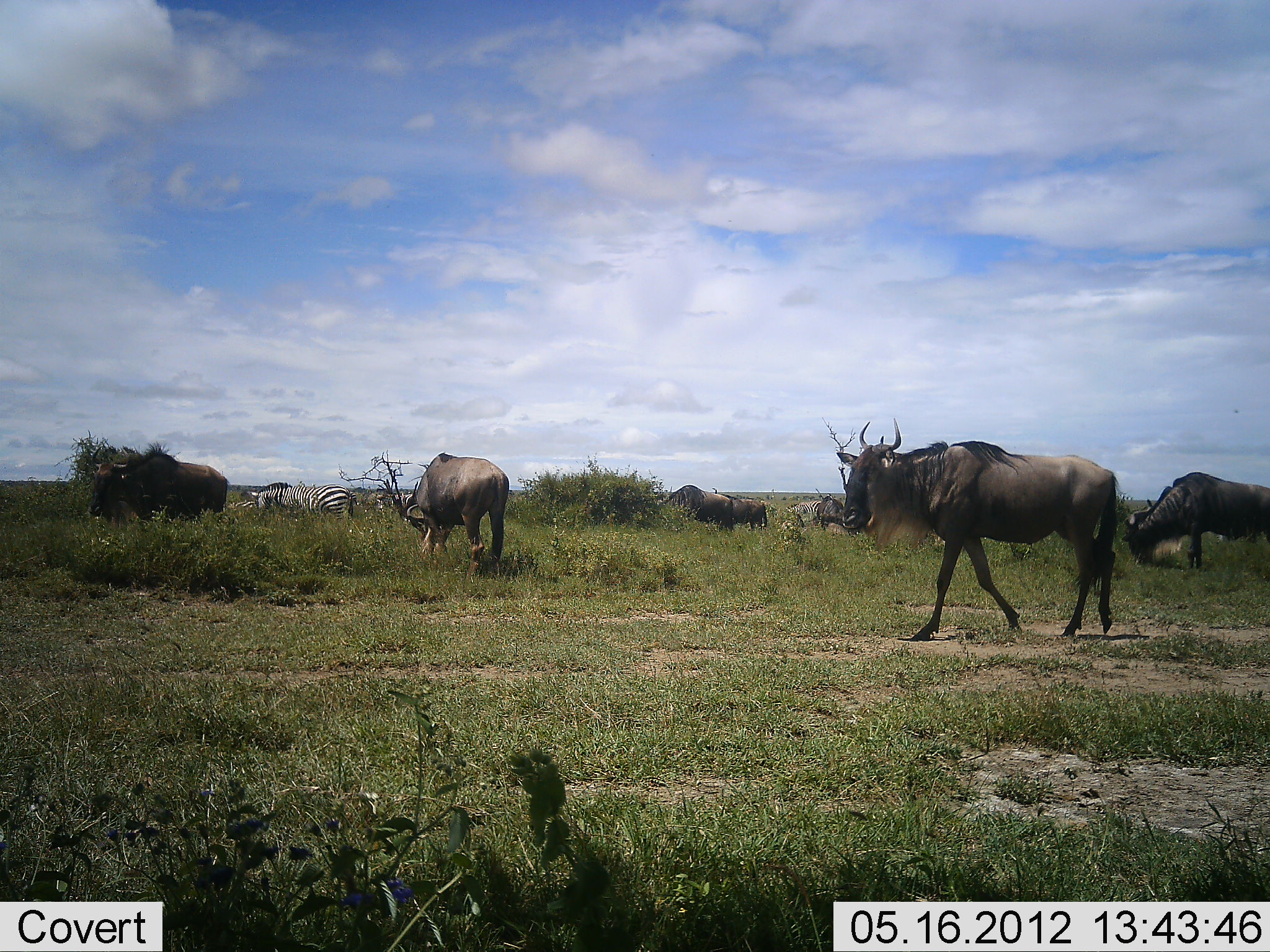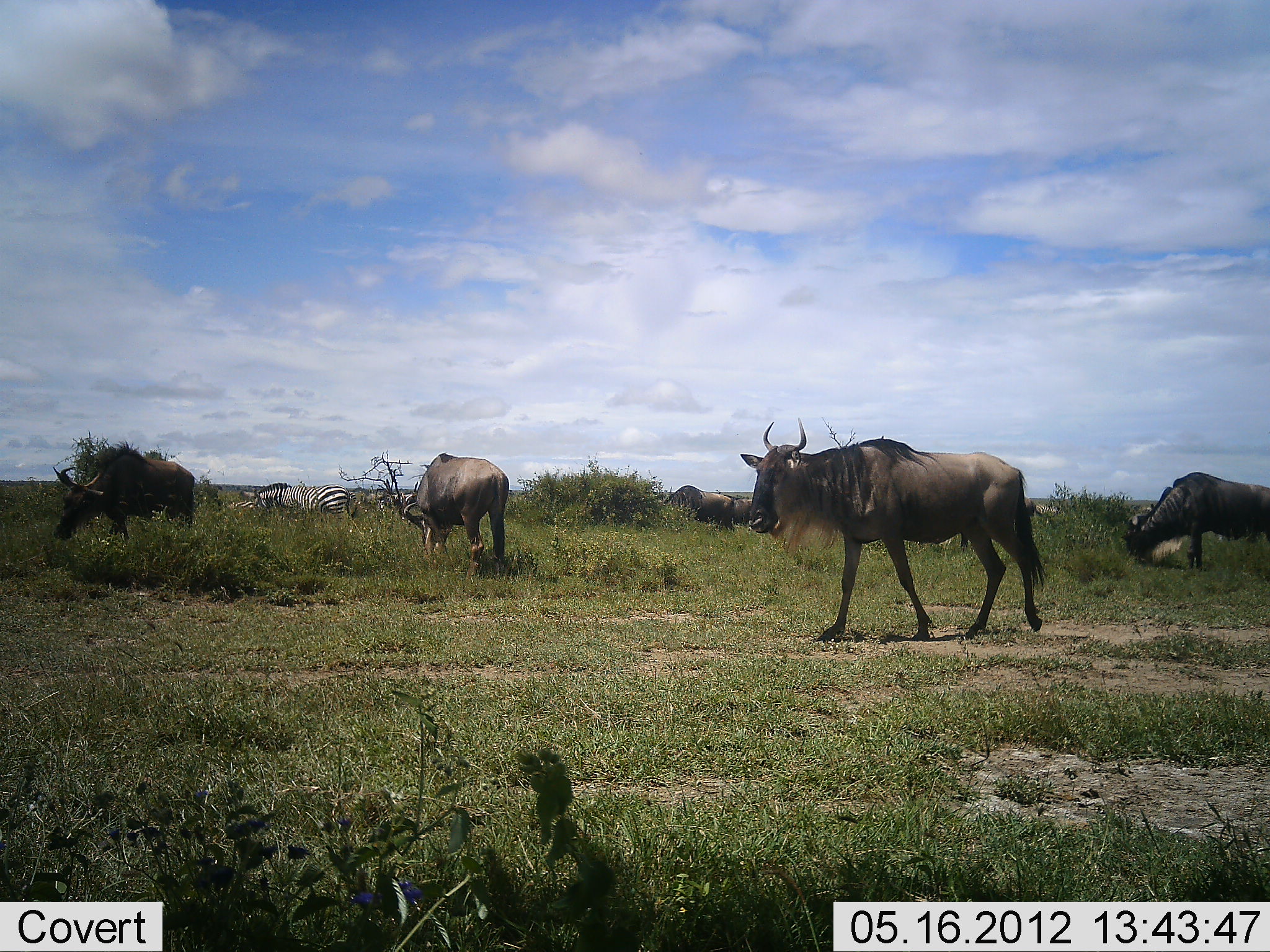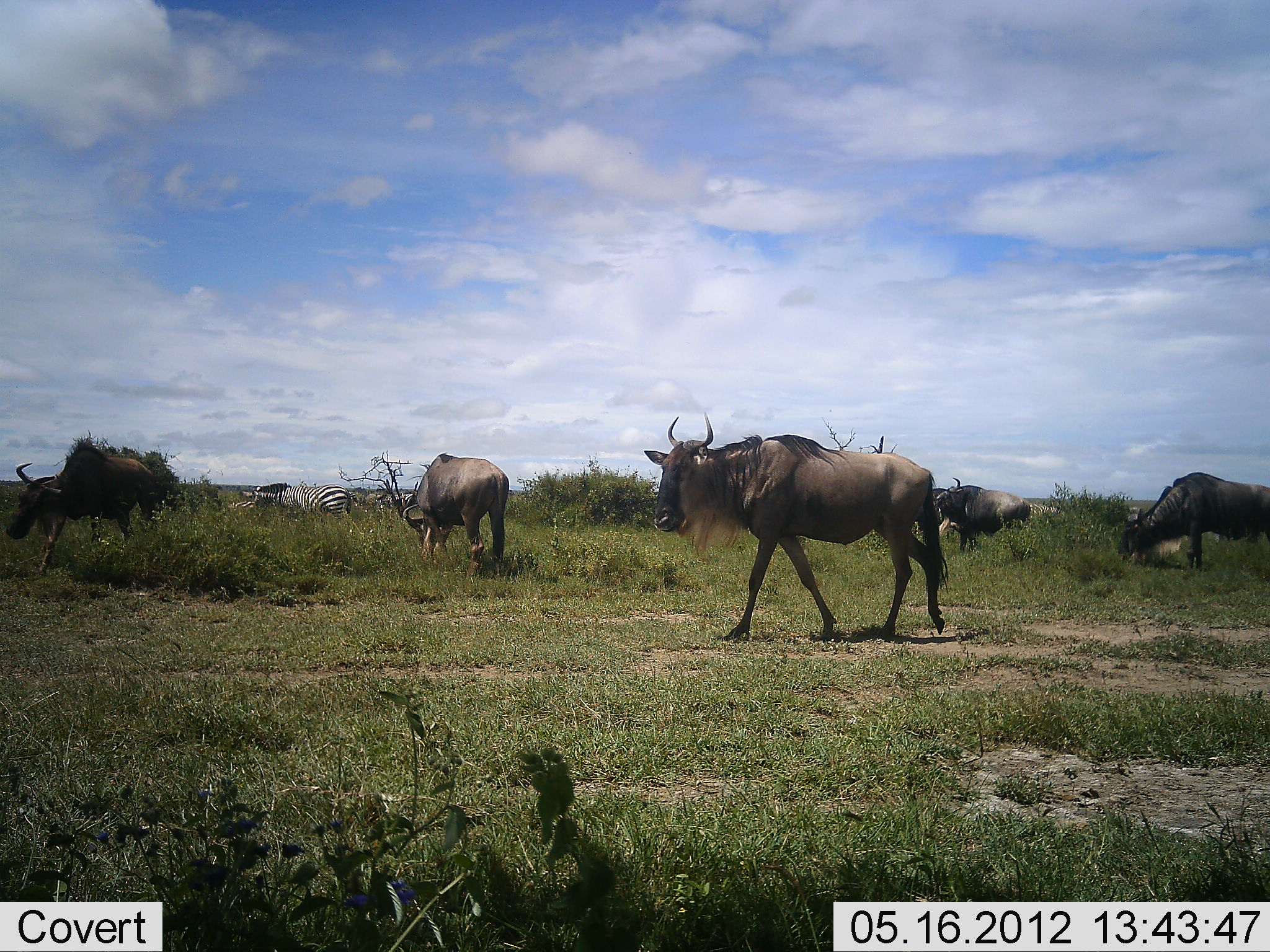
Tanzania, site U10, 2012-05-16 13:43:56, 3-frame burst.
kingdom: Animalia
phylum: Chordata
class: Mammalia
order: Artiodactyla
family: Bovidae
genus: Connochaetes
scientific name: Connochaetes taurinus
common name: blue wildebeest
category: wildebeest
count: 6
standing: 36%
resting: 0%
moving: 82%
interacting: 0%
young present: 0%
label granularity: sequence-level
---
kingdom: Animalia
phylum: Chordata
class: Mammalia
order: Perissodactyla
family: Equidae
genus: Equus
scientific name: Equus quagga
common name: plains zebra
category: zebra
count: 2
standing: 45%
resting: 0%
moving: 9%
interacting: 0%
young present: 0%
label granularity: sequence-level